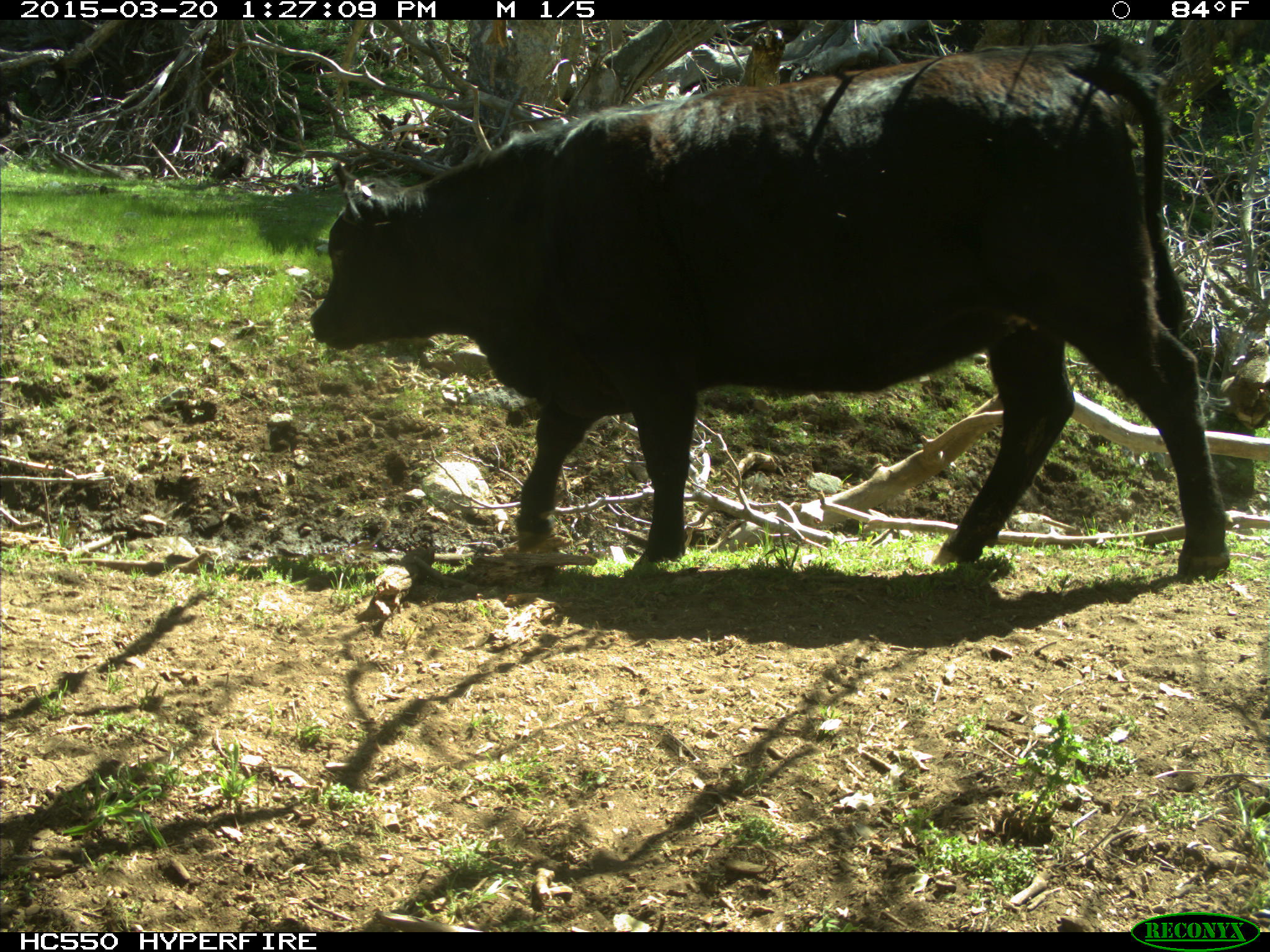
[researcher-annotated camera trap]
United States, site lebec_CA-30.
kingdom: Animalia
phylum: Chordata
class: Mammalia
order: Artiodactyla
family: Bovidae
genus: Bos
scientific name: Bos taurus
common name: domestic cow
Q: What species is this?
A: Bos taurus (domestic cow).